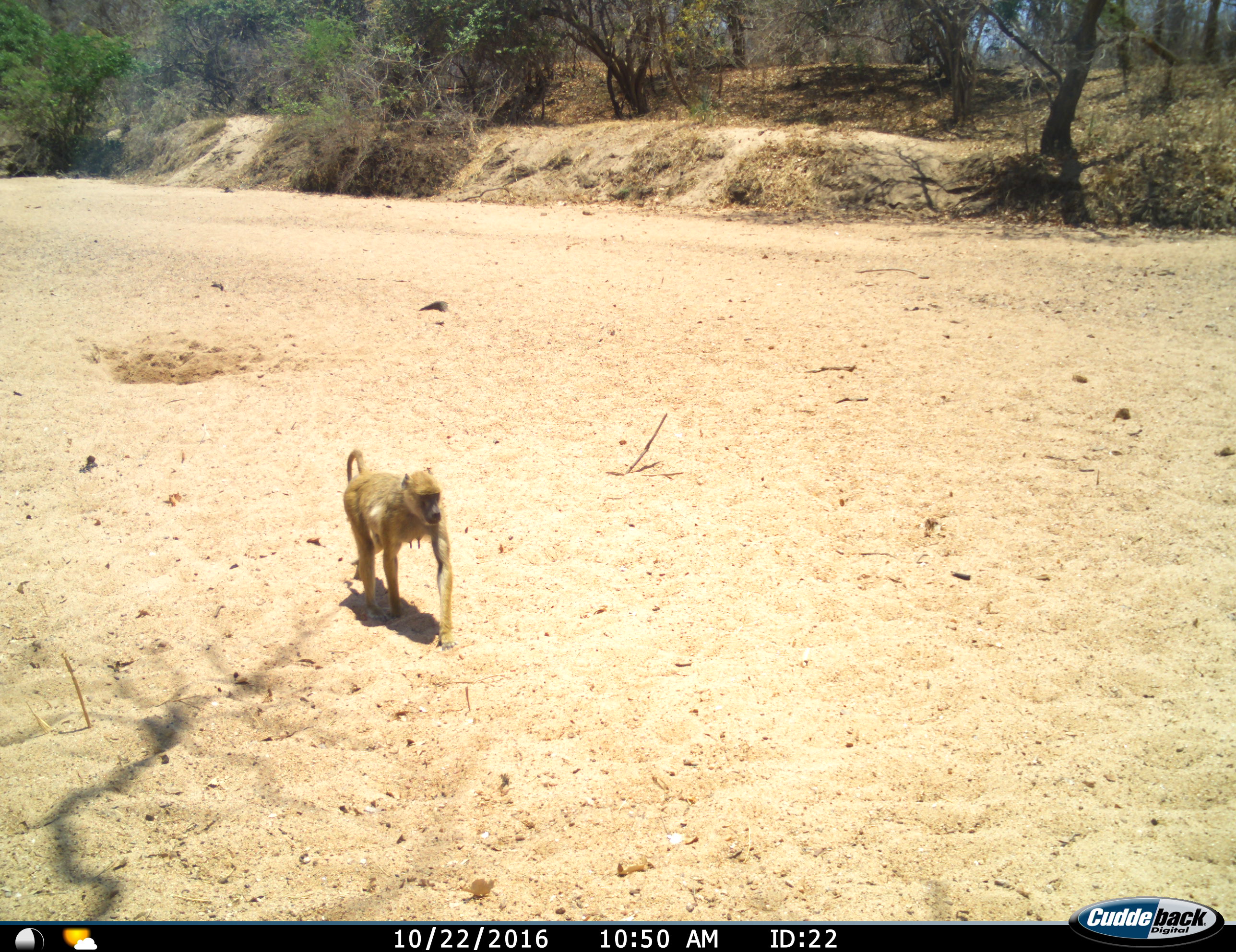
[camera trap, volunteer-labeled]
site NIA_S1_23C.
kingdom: Animalia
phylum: Chordata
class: Mammalia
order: Primates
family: Cercopithecidae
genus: Papio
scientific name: Papio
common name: baboon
Baboon (Papio), count 1. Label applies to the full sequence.